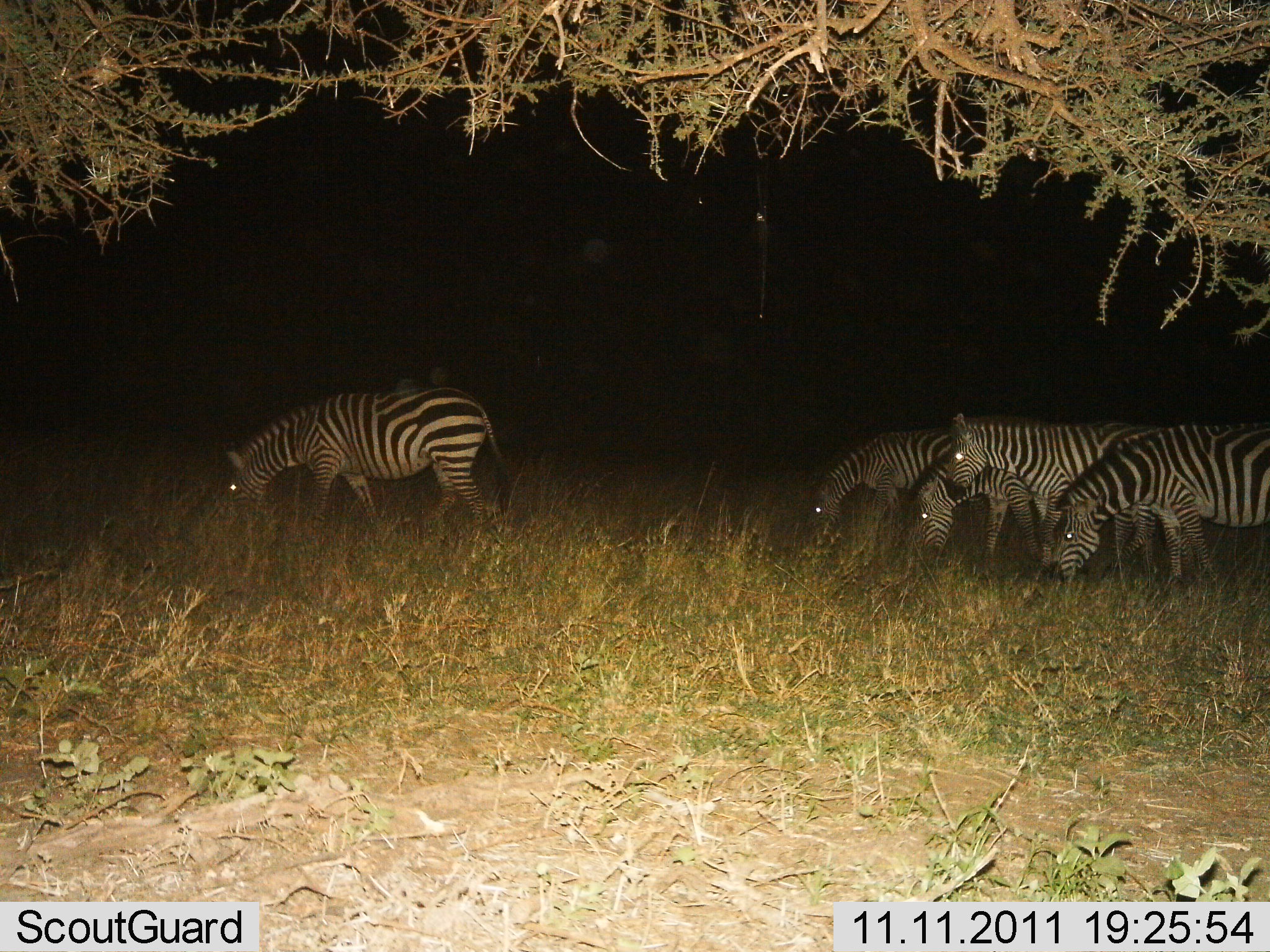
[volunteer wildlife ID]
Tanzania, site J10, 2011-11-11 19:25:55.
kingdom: Animalia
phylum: Chordata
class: Mammalia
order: Perissodactyla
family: Equidae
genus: Equus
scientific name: Equus quagga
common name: plains zebra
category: zebra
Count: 5.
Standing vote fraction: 36%.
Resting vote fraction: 0%.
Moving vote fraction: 14%.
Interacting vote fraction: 0%.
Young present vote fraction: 0%.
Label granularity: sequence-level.